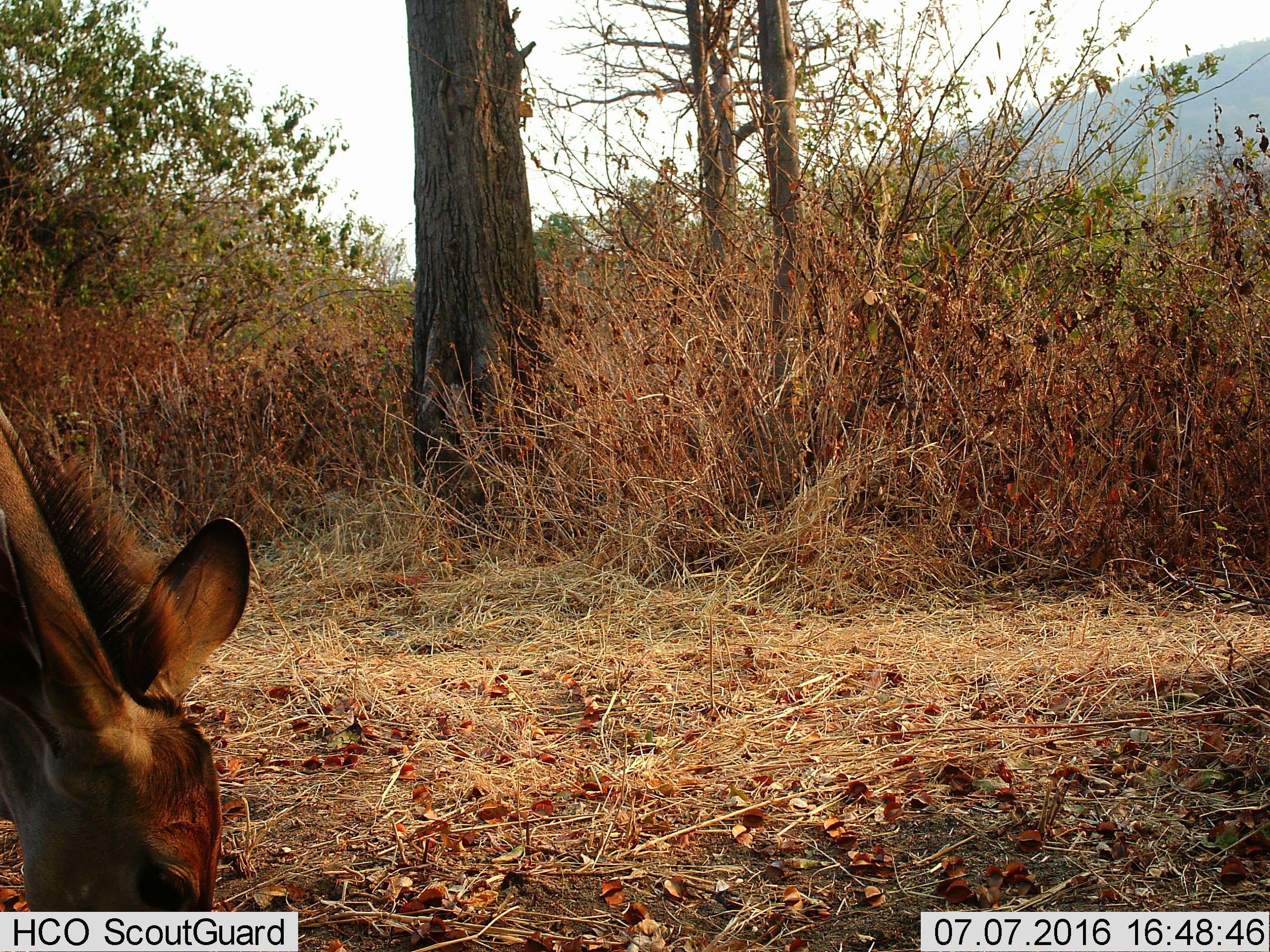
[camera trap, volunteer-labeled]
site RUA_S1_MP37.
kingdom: Animalia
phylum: Chordata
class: Mammalia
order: Artiodactyla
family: Bovidae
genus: Tragelaphus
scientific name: Tragelaphus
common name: kudu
Kudu (Tragelaphus), count 1. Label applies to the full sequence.